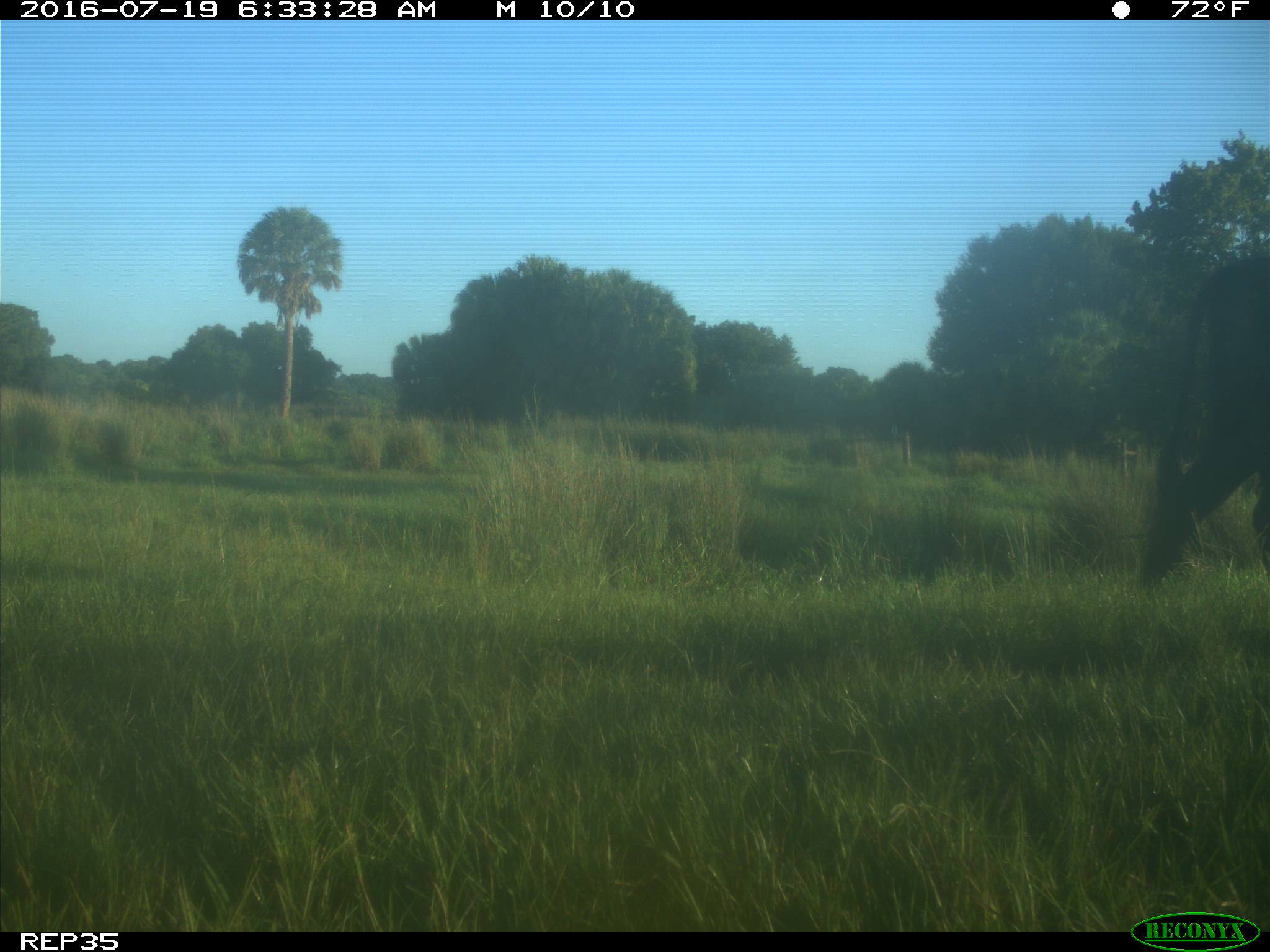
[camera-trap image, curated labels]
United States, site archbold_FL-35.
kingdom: Animalia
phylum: Chordata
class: Mammalia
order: Artiodactyla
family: Bovidae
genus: Bos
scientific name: Bos taurus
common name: domestic cow